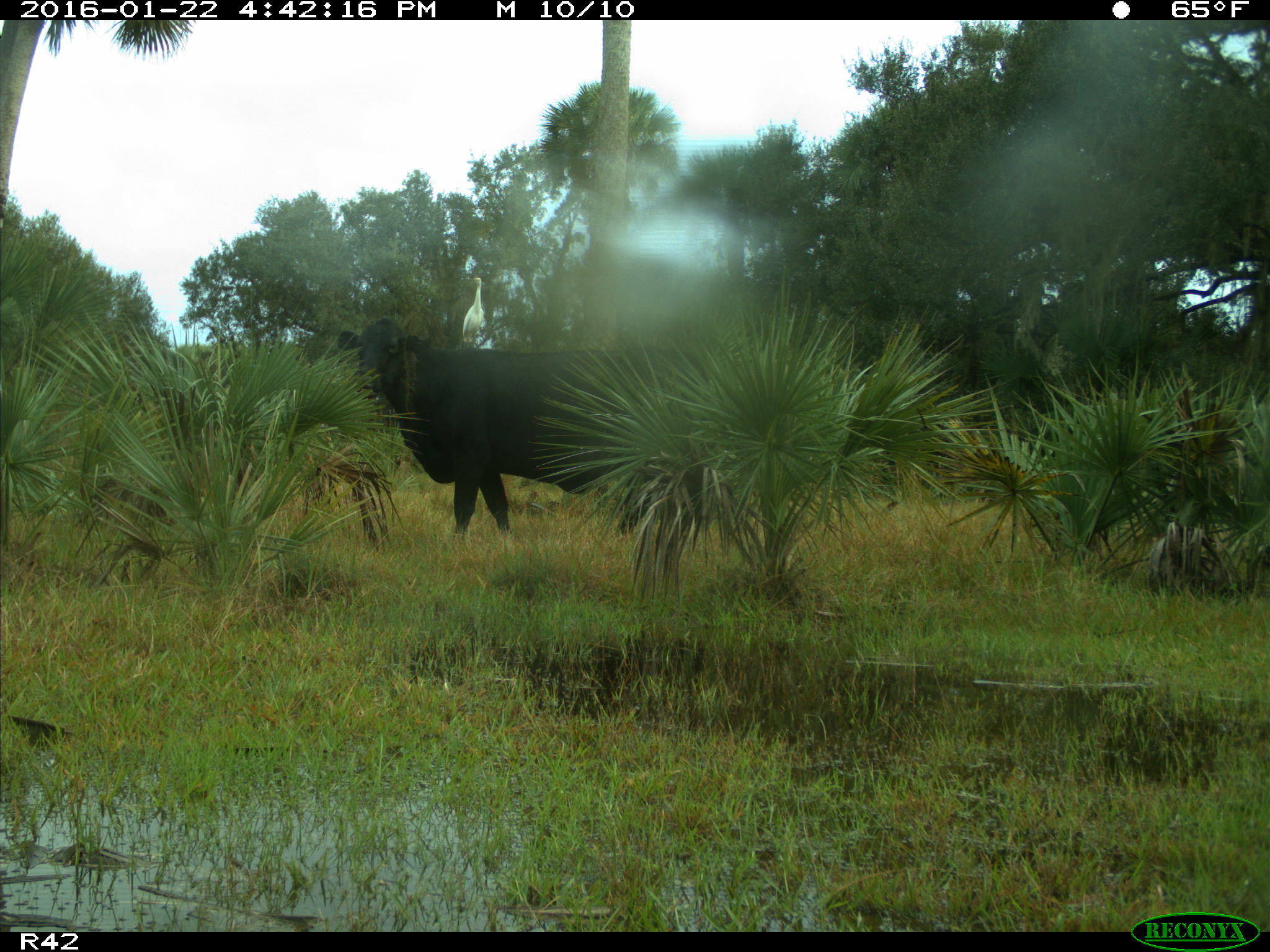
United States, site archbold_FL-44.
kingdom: Animalia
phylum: Chordata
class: Mammalia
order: Artiodactyla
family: Bovidae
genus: Bos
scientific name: Bos taurus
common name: domestic cow